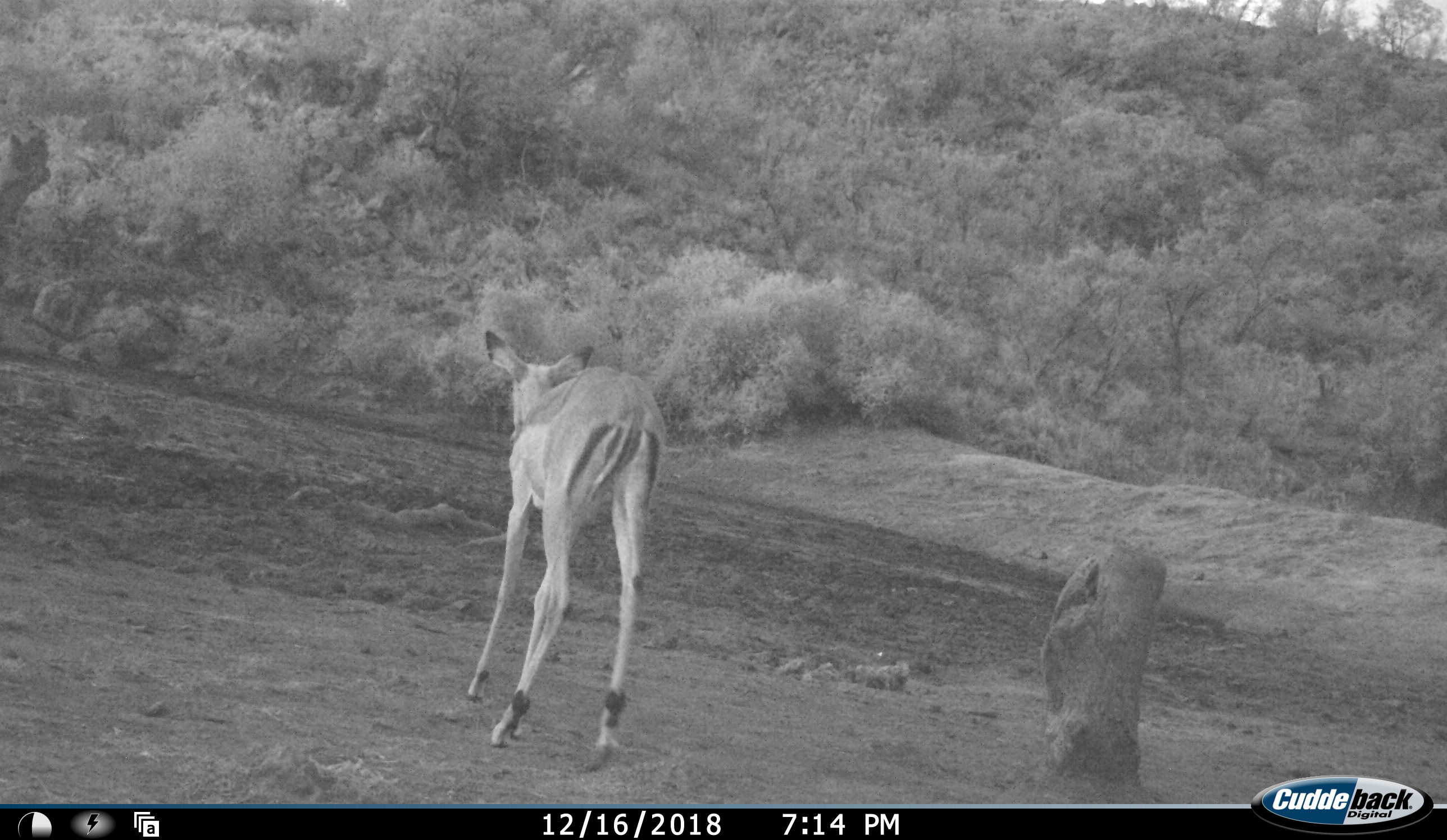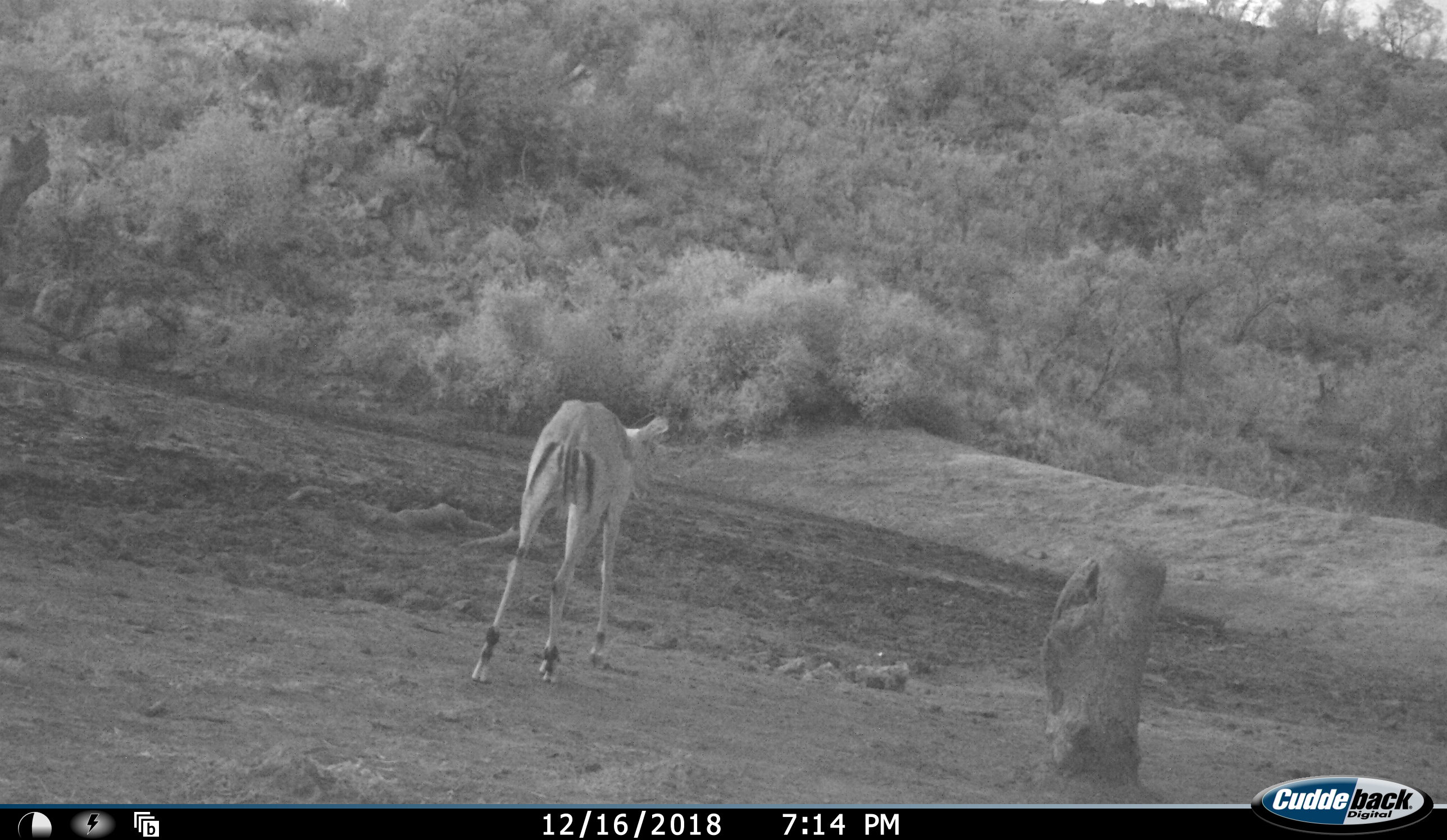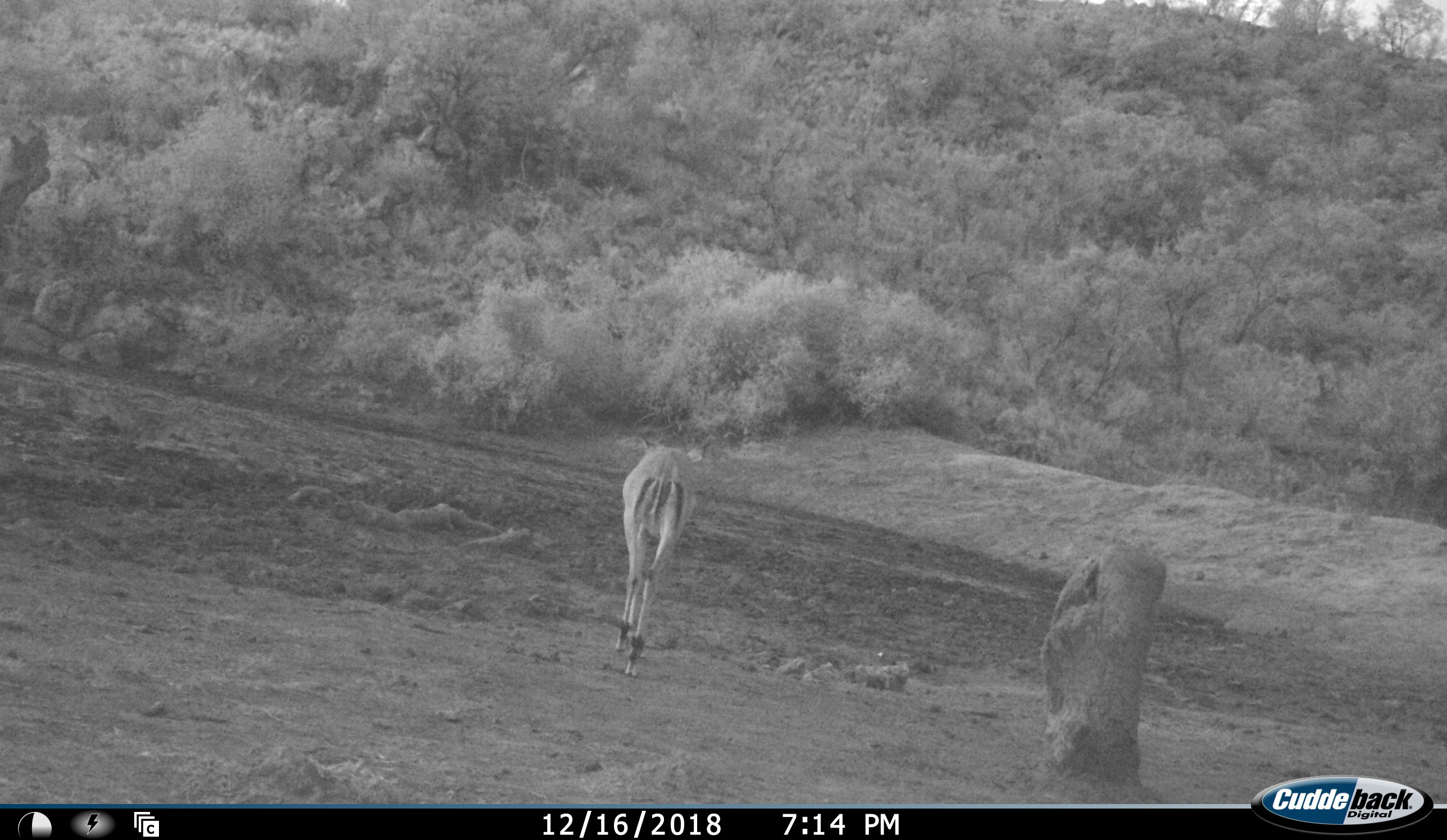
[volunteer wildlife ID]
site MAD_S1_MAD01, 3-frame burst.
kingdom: Animalia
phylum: Chordata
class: Mammalia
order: Artiodactyla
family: Bovidae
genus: Aepyceros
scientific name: Aepyceros melampus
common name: impala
Impala (Aepyceros melampus), count 1. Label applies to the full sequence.